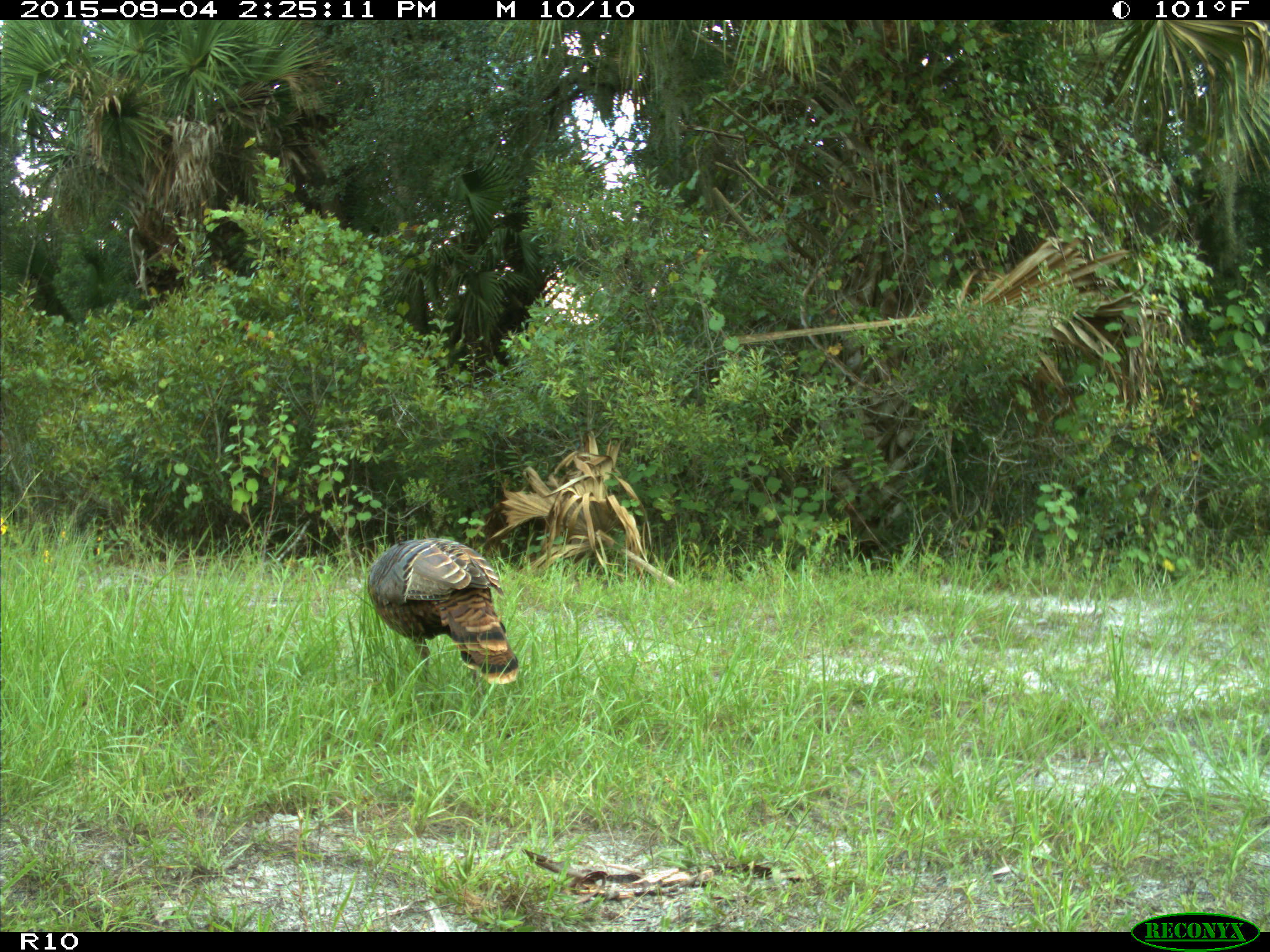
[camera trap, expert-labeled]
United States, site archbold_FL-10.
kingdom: Animalia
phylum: Chordata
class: Aves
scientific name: Aves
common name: birds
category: unidentified bird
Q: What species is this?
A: Unidentified bird (birds) (Aves).